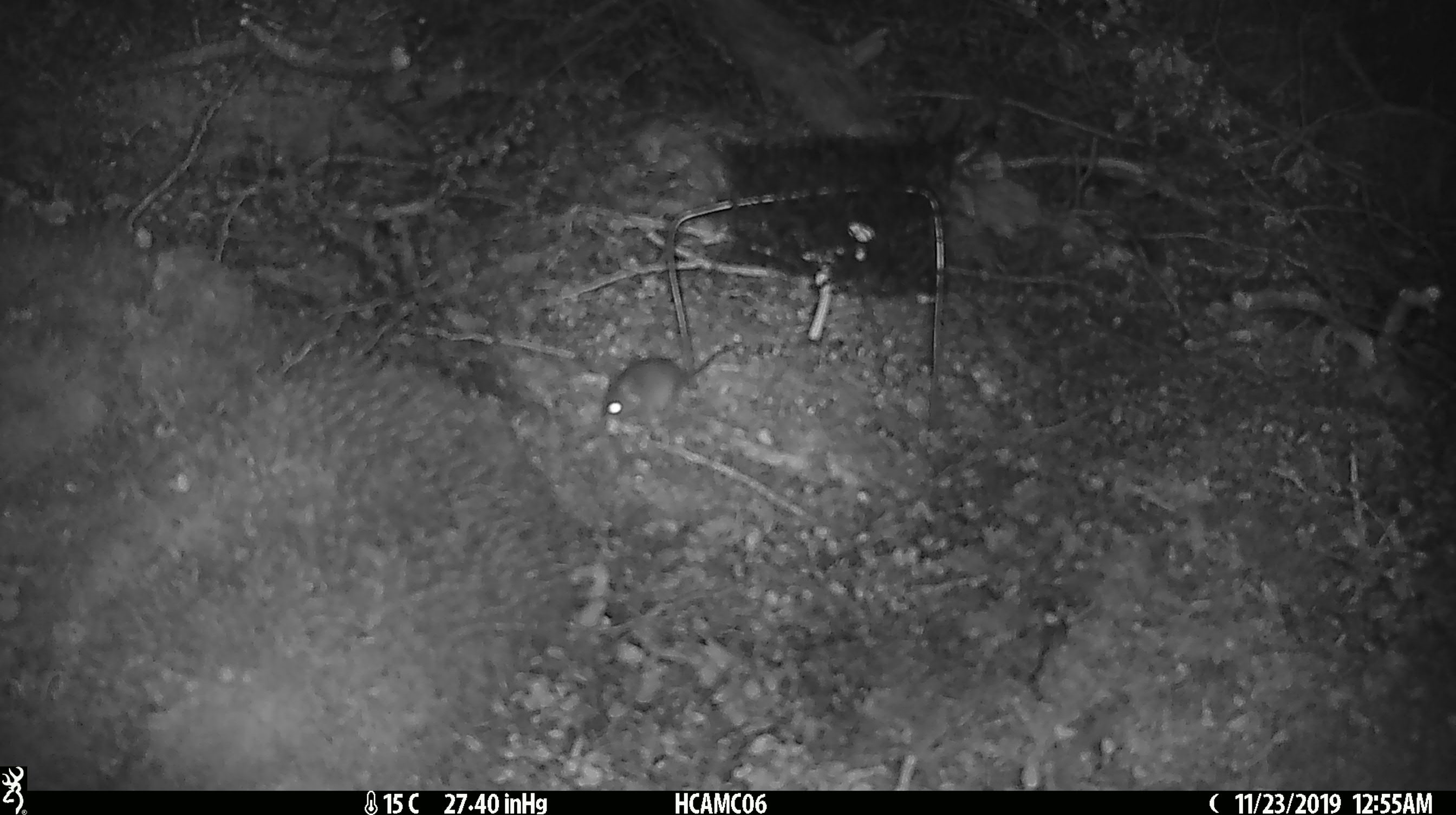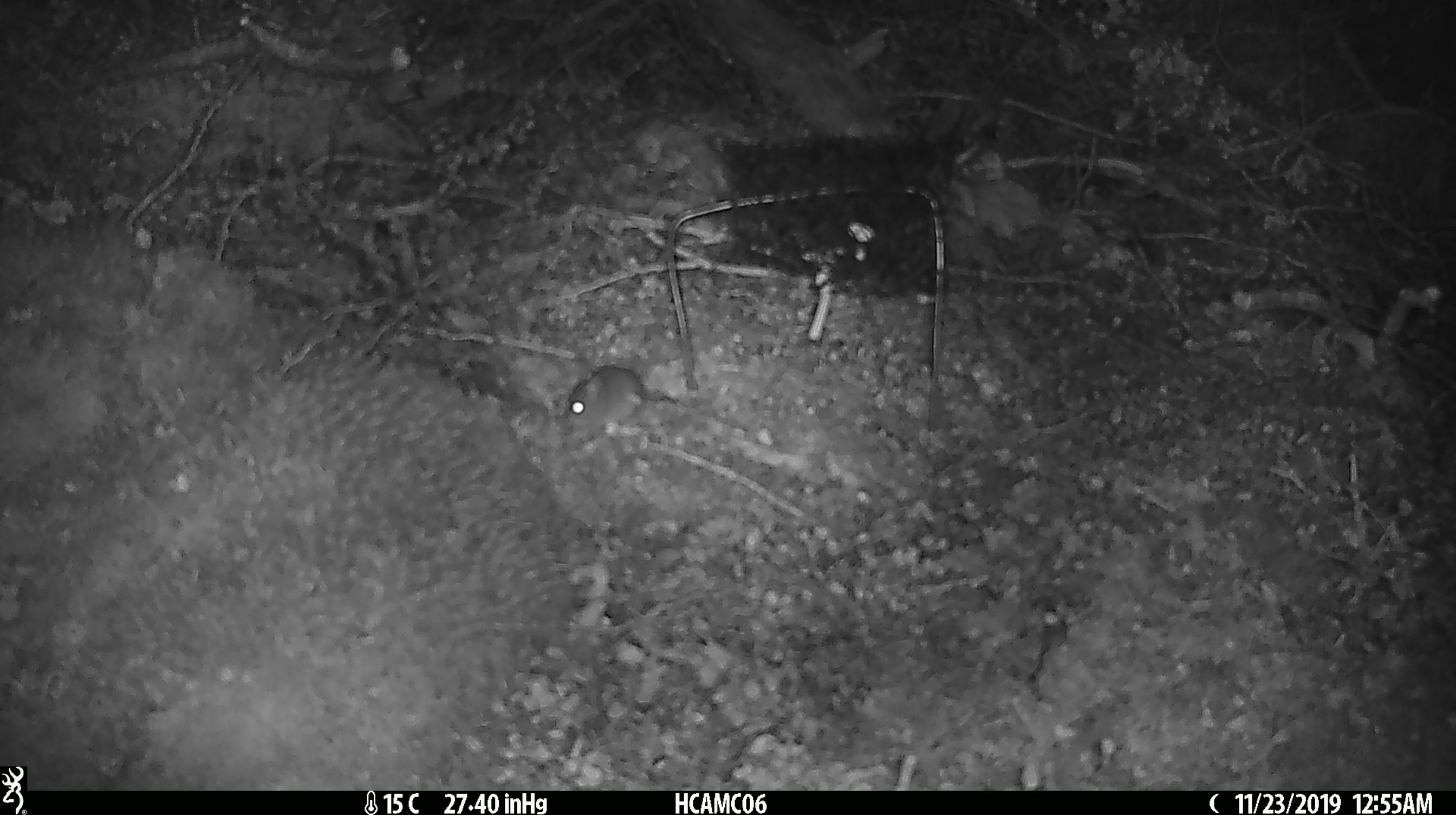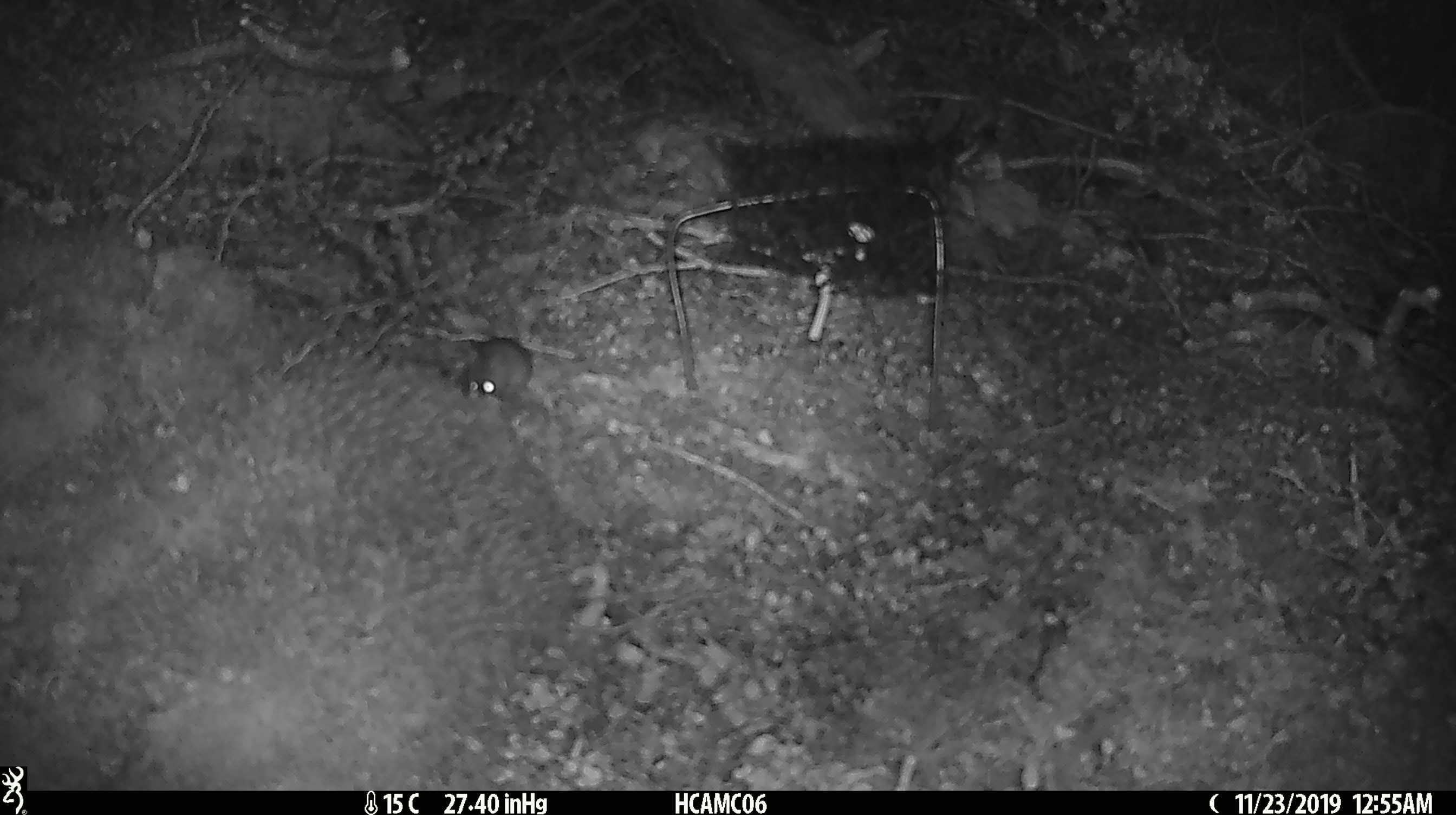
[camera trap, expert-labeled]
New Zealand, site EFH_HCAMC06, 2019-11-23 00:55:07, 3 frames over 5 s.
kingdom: Animalia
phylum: Chordata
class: Mammalia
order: Rodentia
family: Muridae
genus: Mus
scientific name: Mus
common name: mouse